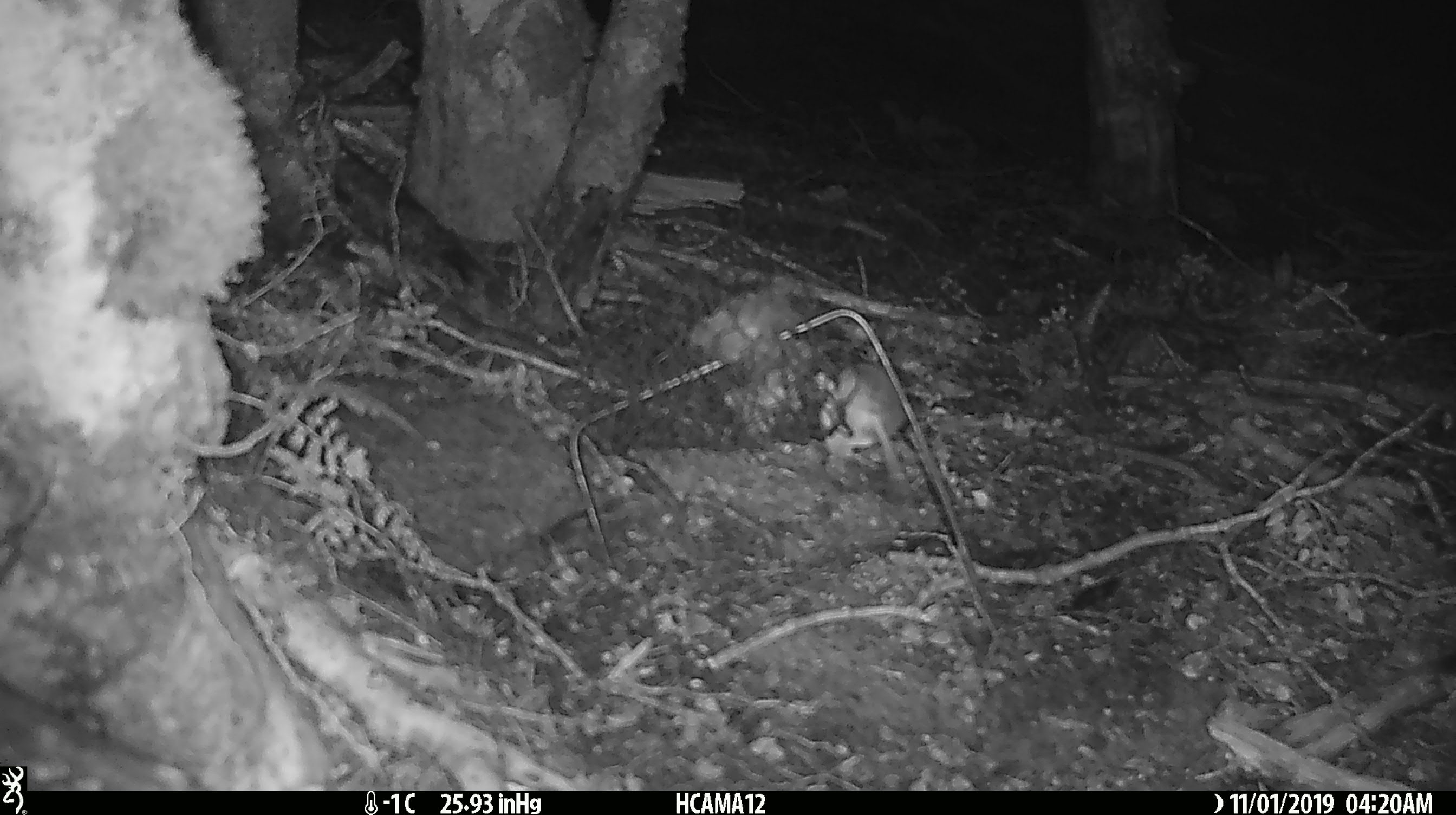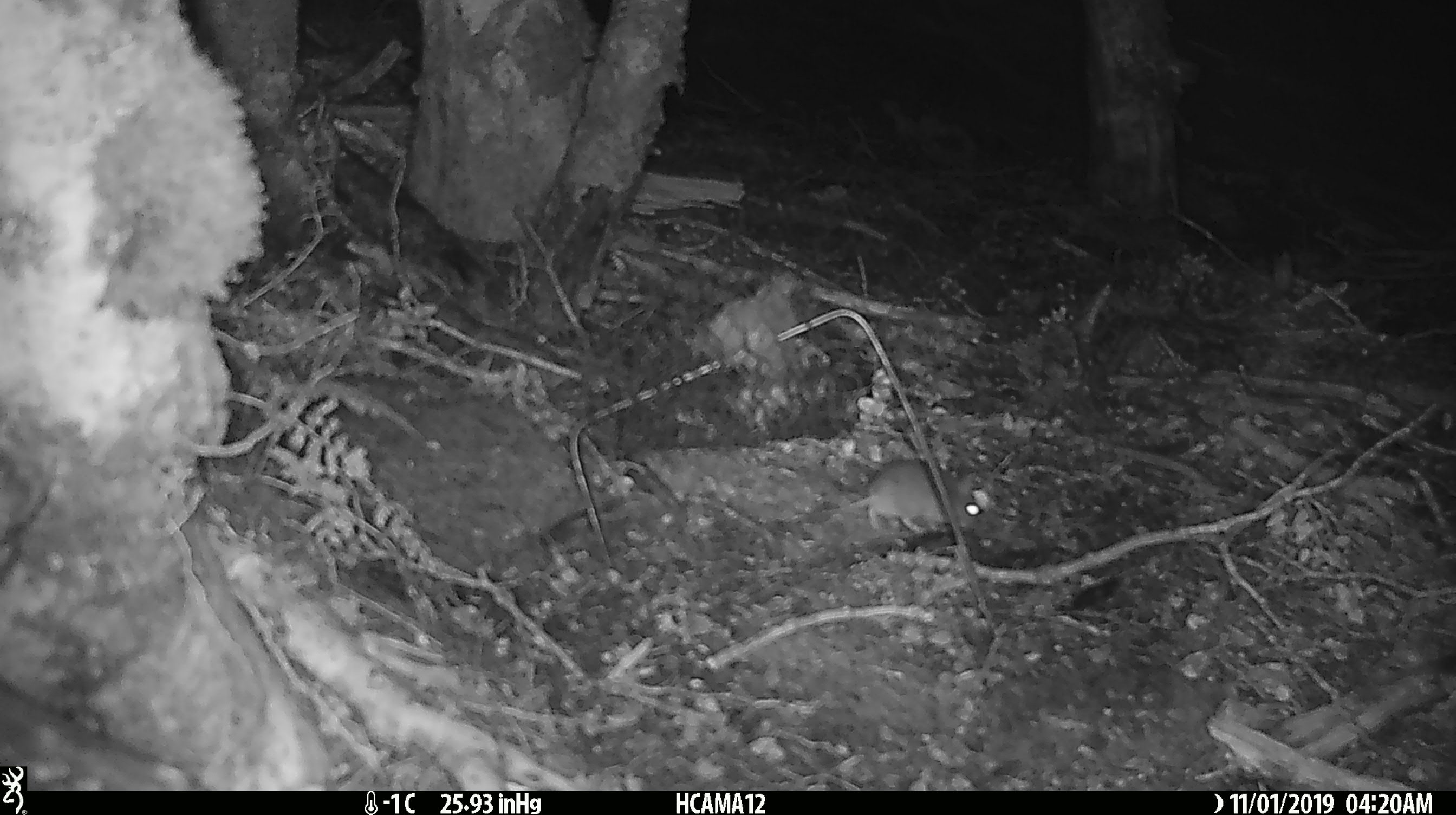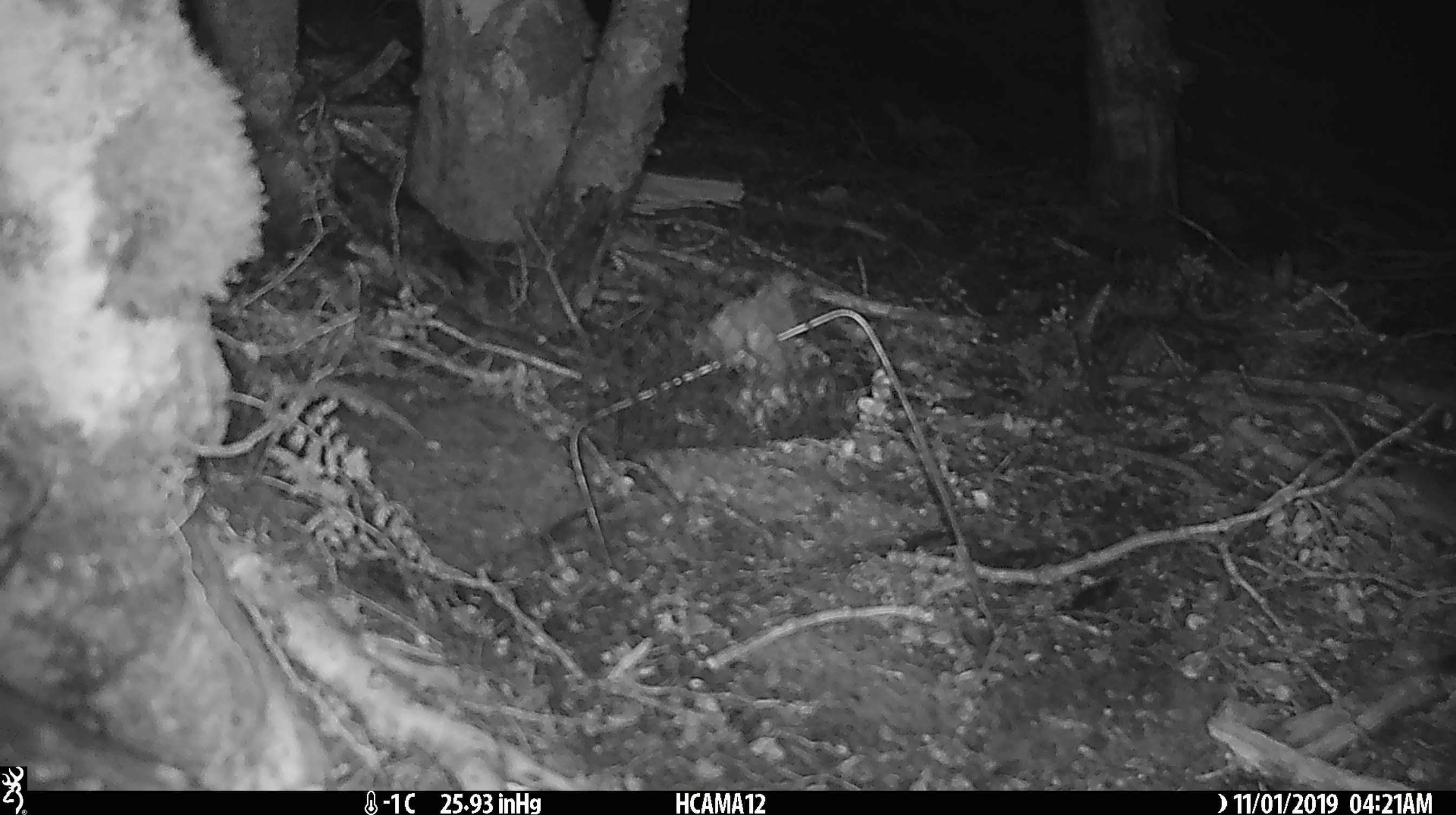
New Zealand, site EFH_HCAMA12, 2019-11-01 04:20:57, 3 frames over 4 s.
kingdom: Animalia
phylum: Chordata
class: Mammalia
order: Rodentia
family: Muridae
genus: Mus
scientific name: Mus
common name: mouse